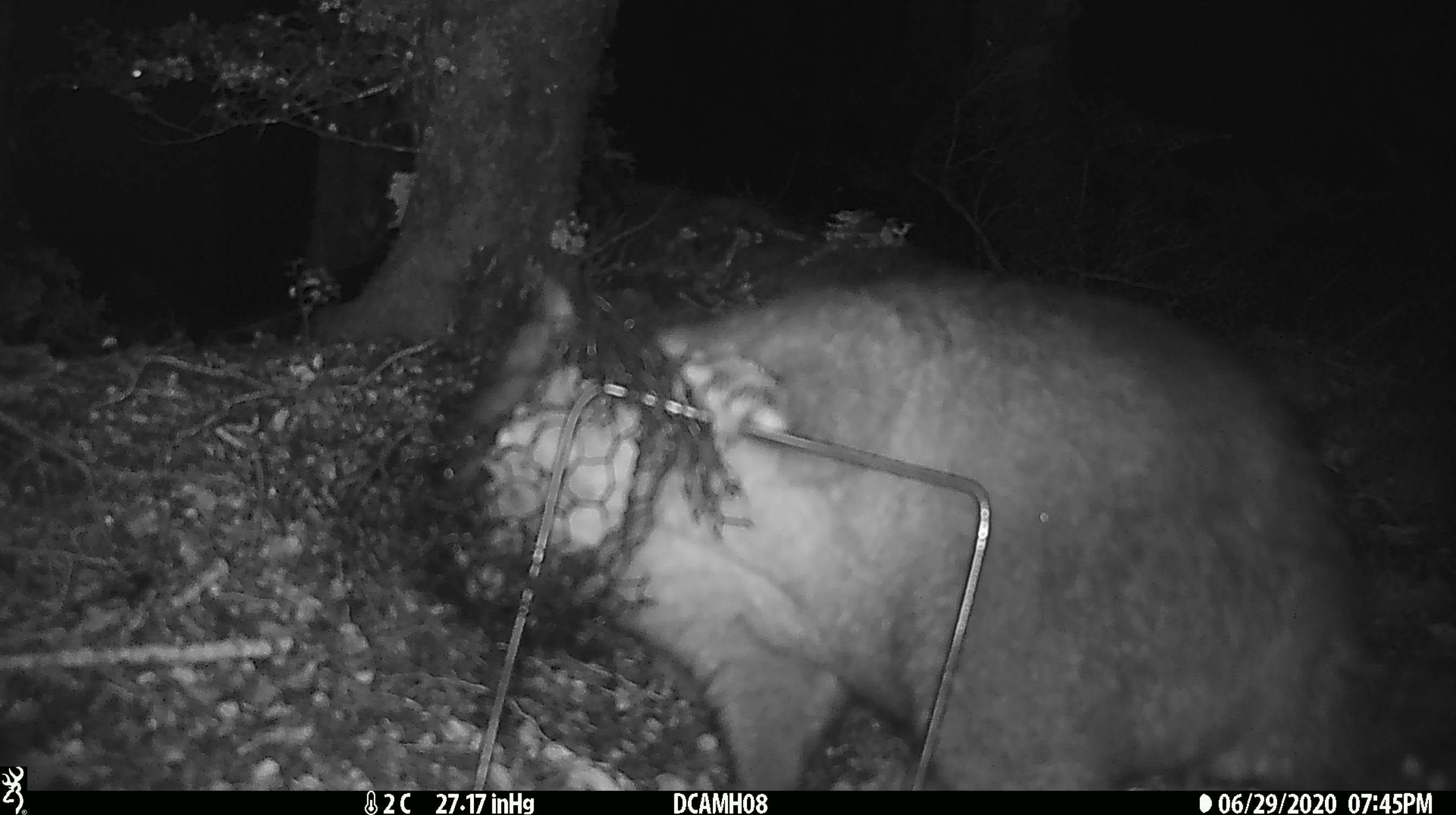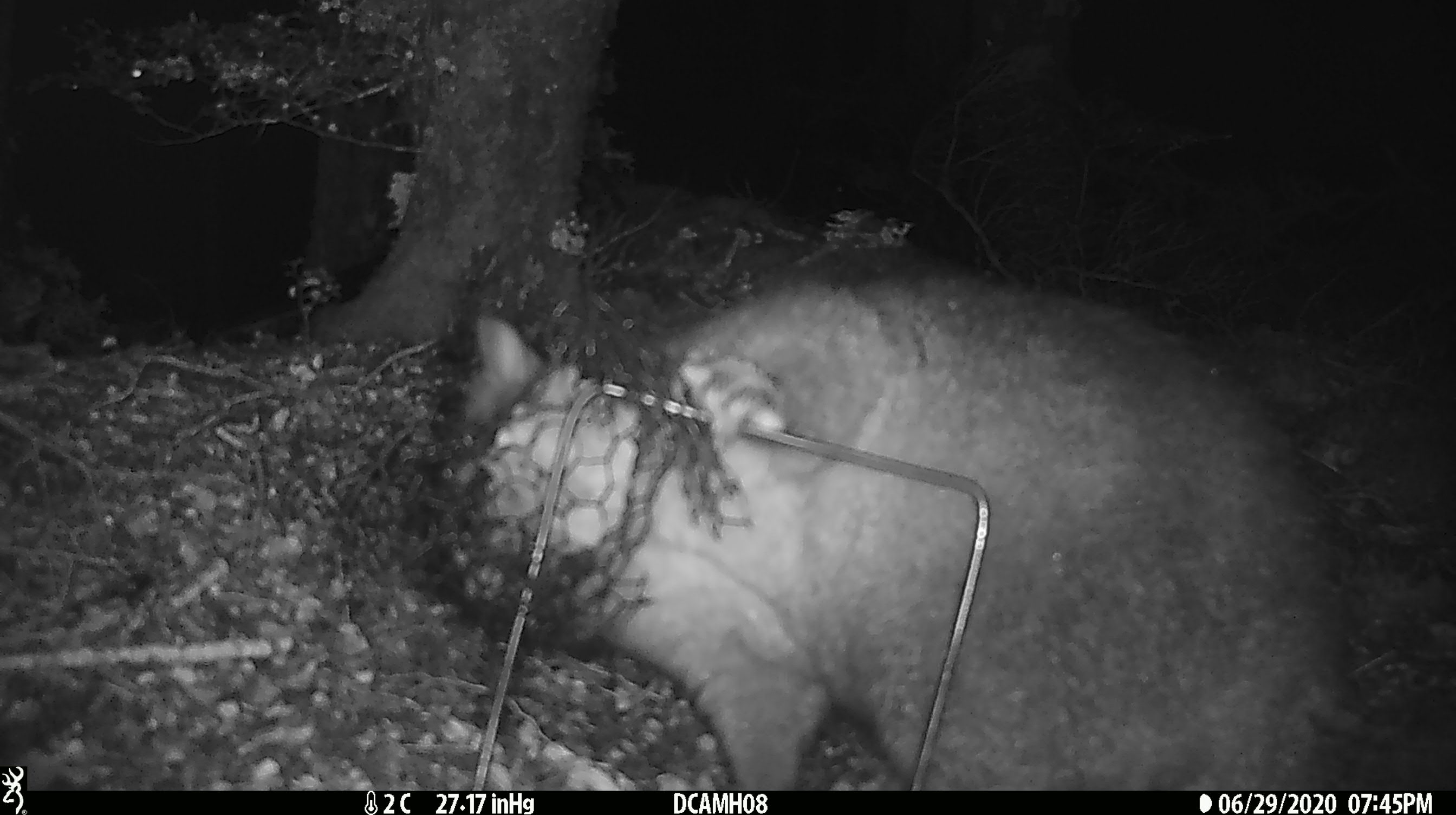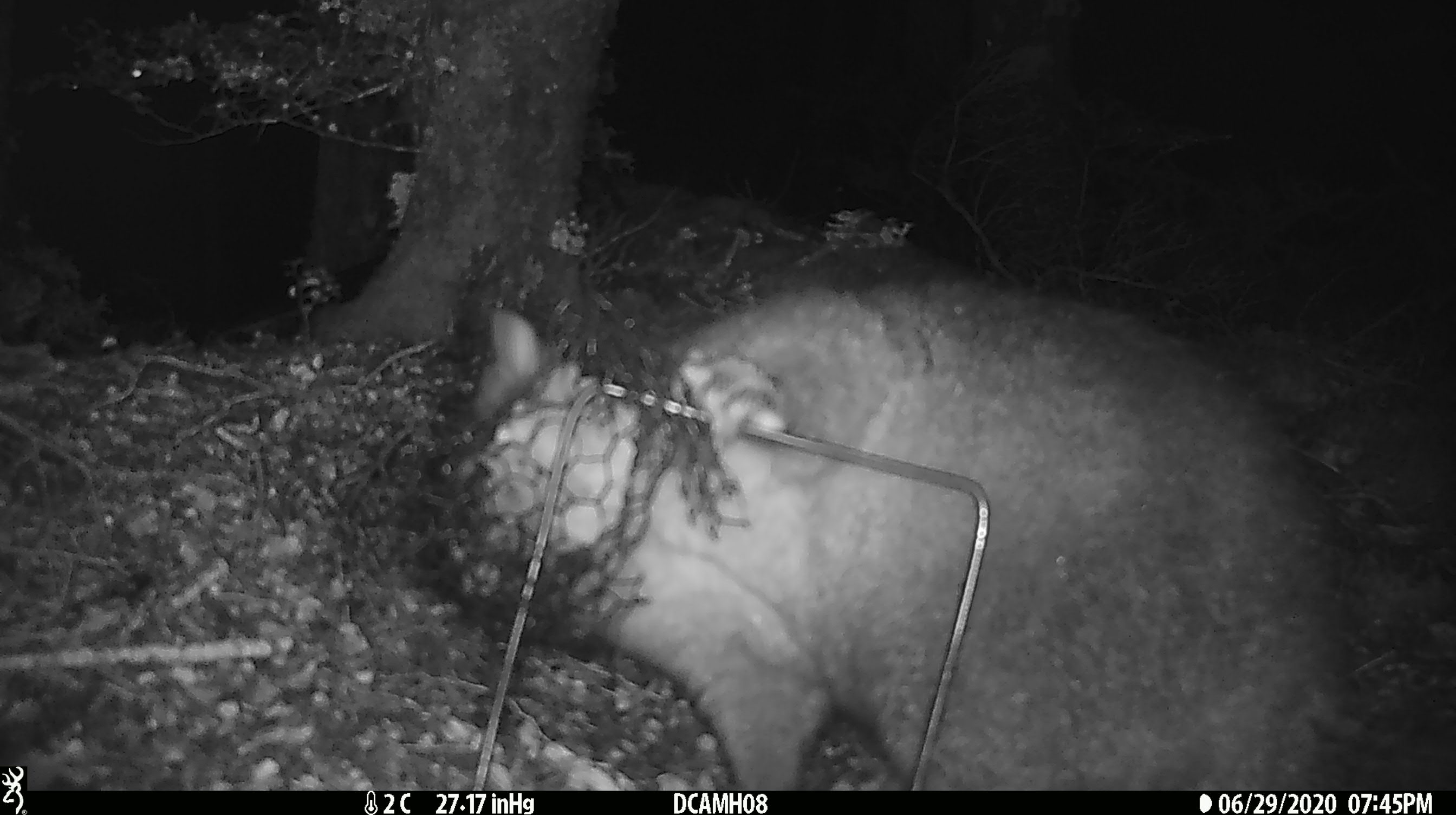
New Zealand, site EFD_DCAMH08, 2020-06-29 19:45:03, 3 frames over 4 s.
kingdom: Animalia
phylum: Chordata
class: Mammalia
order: Diprotodontia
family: Phalangeridae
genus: Trichosurus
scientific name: Trichosurus vulpecula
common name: common brushtail possum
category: possum